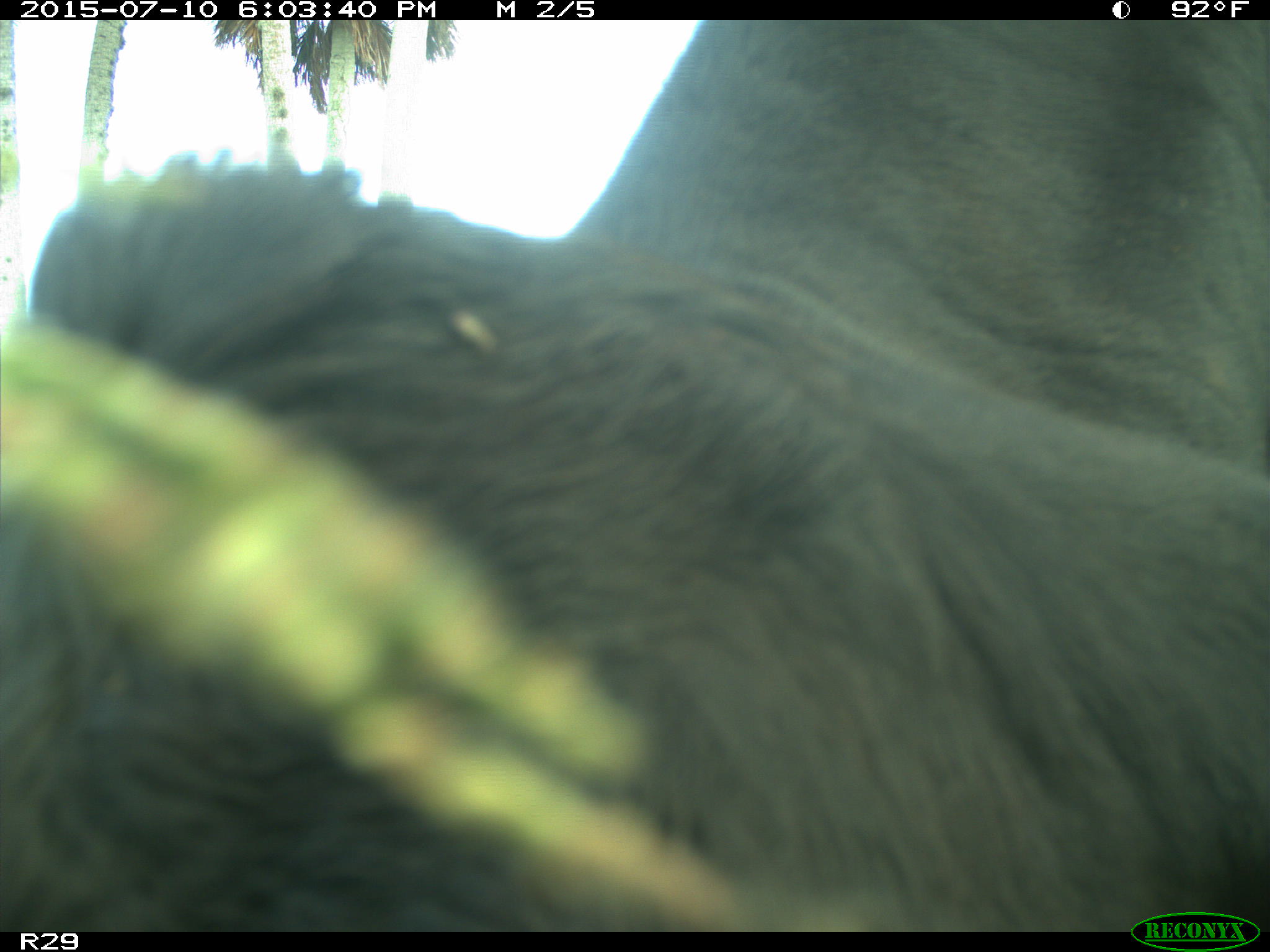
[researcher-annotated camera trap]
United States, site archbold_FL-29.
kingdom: Animalia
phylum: Chordata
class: Mammalia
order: Artiodactyla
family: Bovidae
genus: Bos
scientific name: Bos taurus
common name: domestic cow